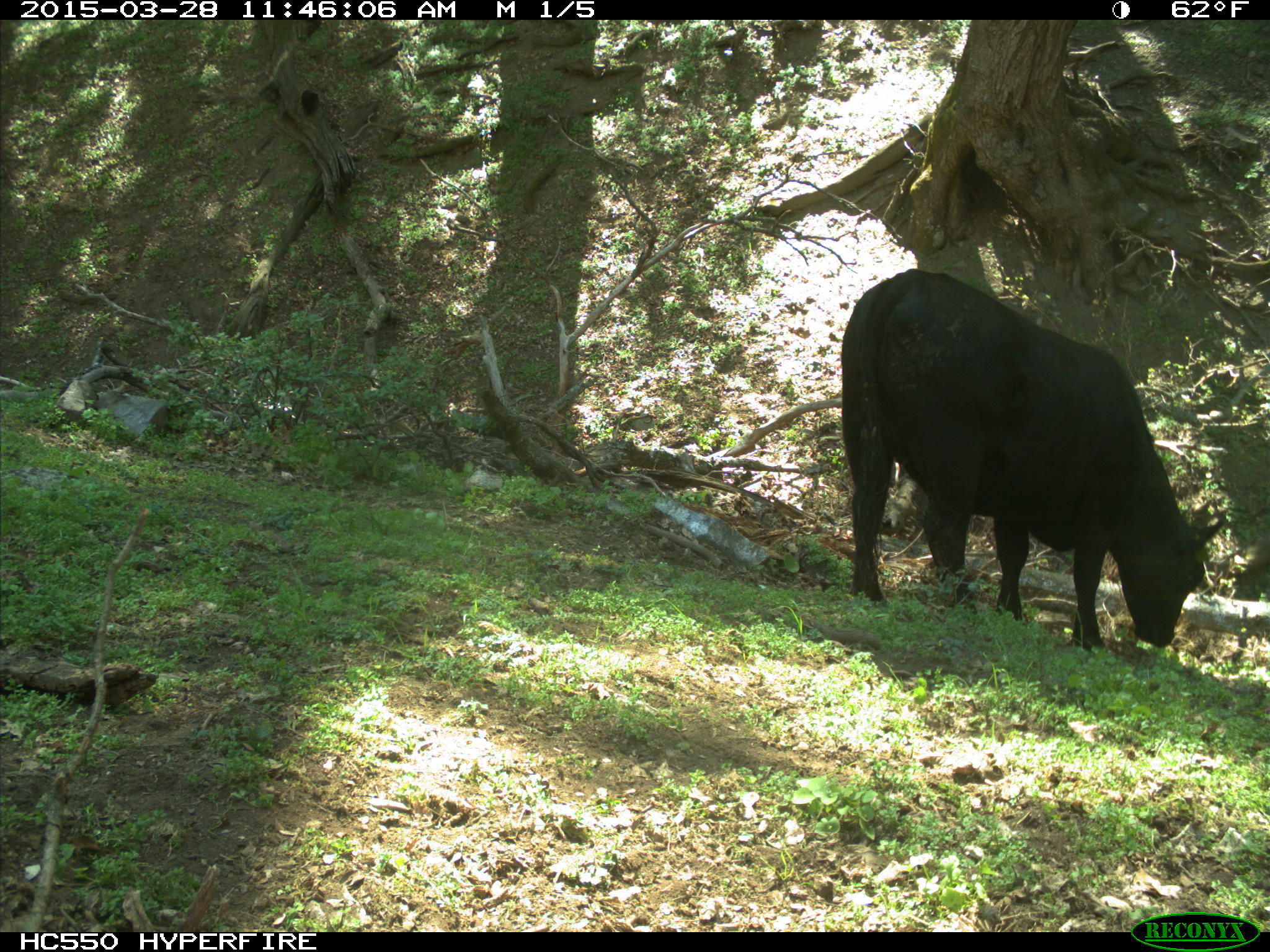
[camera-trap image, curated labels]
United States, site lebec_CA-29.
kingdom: Animalia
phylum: Chordata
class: Mammalia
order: Artiodactyla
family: Bovidae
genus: Bos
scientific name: Bos taurus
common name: domestic cow